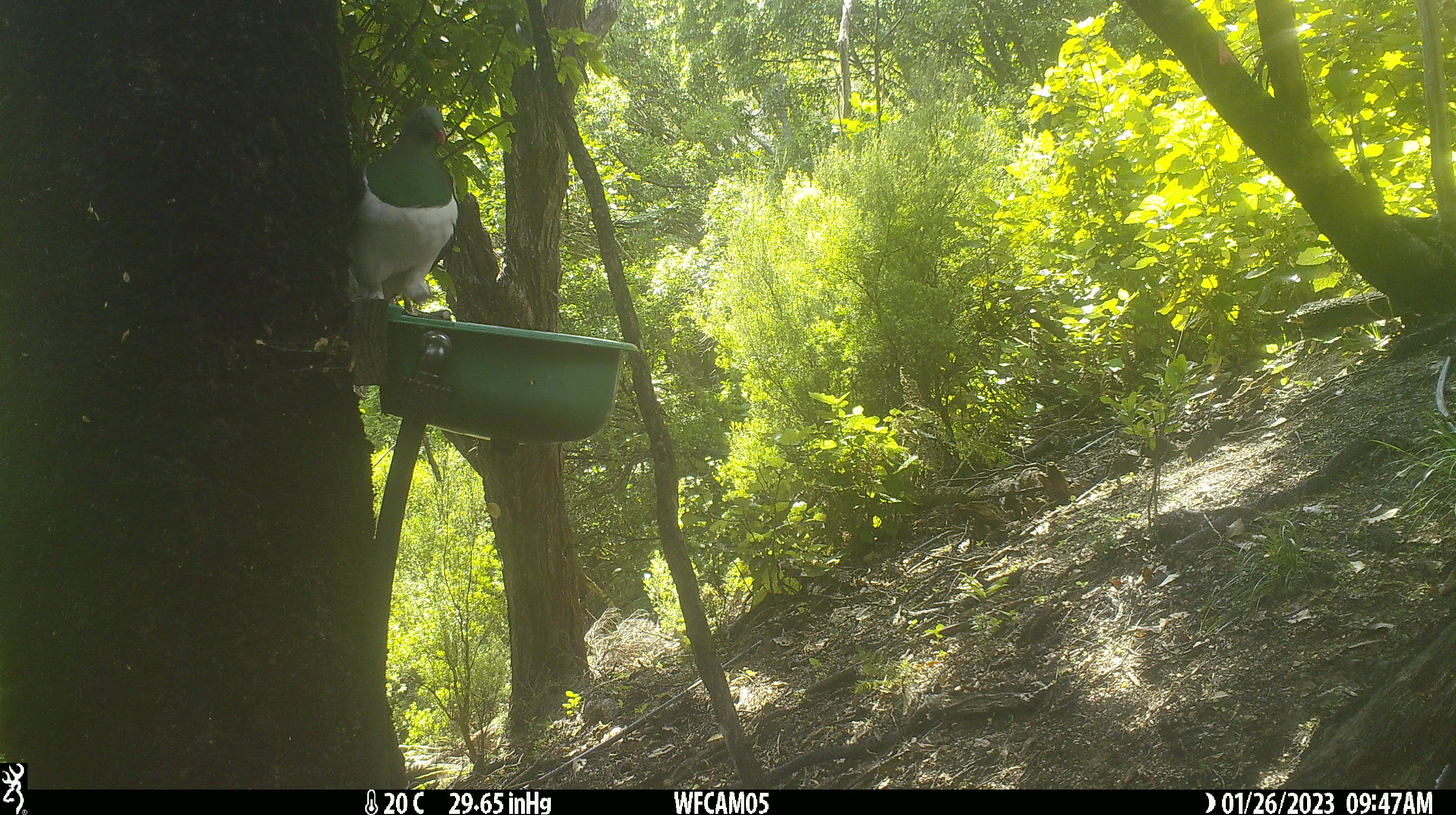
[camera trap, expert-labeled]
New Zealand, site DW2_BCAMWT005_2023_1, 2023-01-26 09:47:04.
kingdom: Animalia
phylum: Chordata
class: Aves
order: Columbiformes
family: Columbidae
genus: Hemiphaga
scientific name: Hemiphaga novaeseelandiae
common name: new zealand pigeon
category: kereru